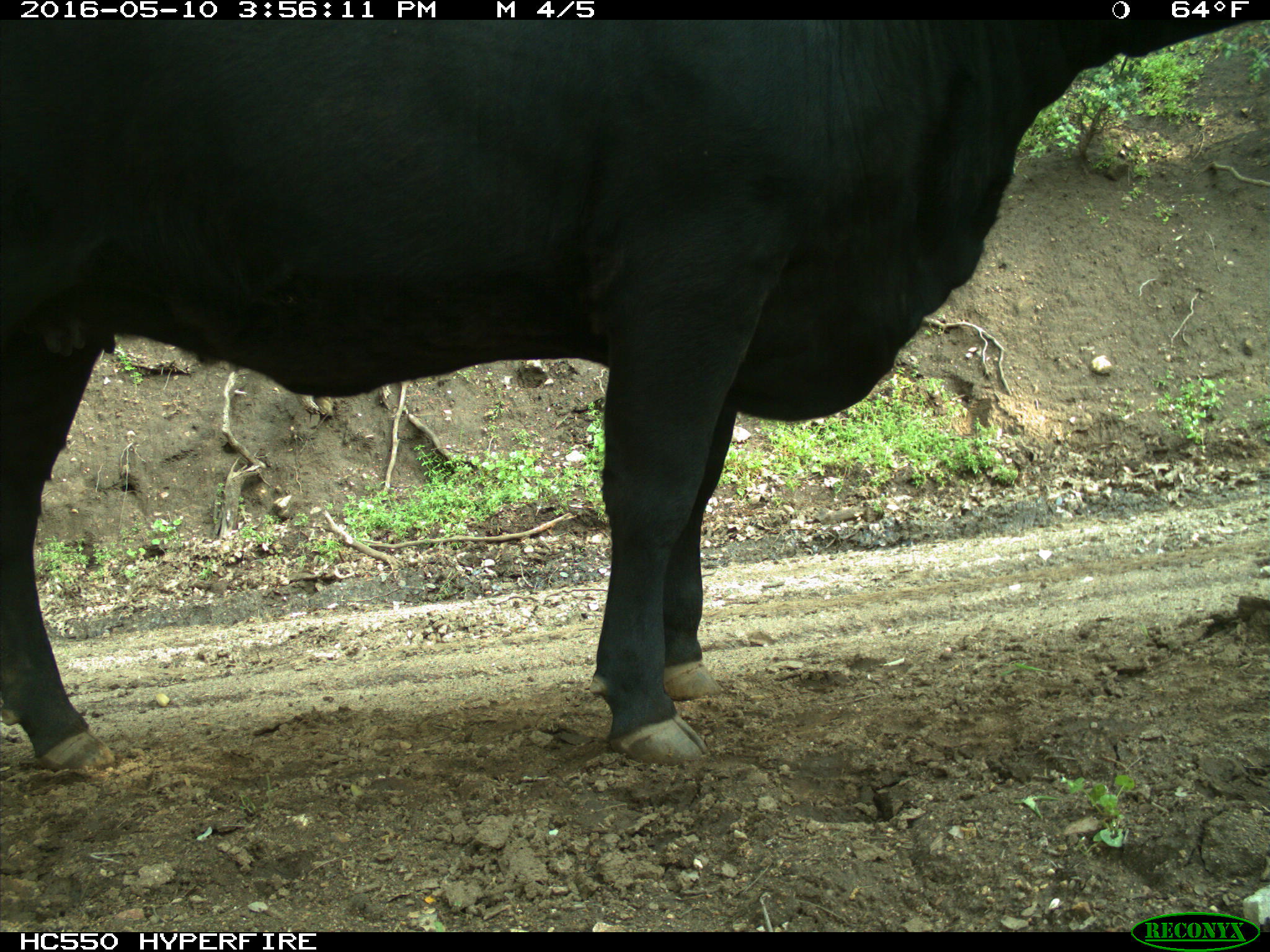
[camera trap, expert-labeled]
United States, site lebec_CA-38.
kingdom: Animalia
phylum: Chordata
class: Mammalia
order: Artiodactyla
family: Bovidae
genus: Bos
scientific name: Bos taurus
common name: domestic cow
Bos taurus (domestic cow).